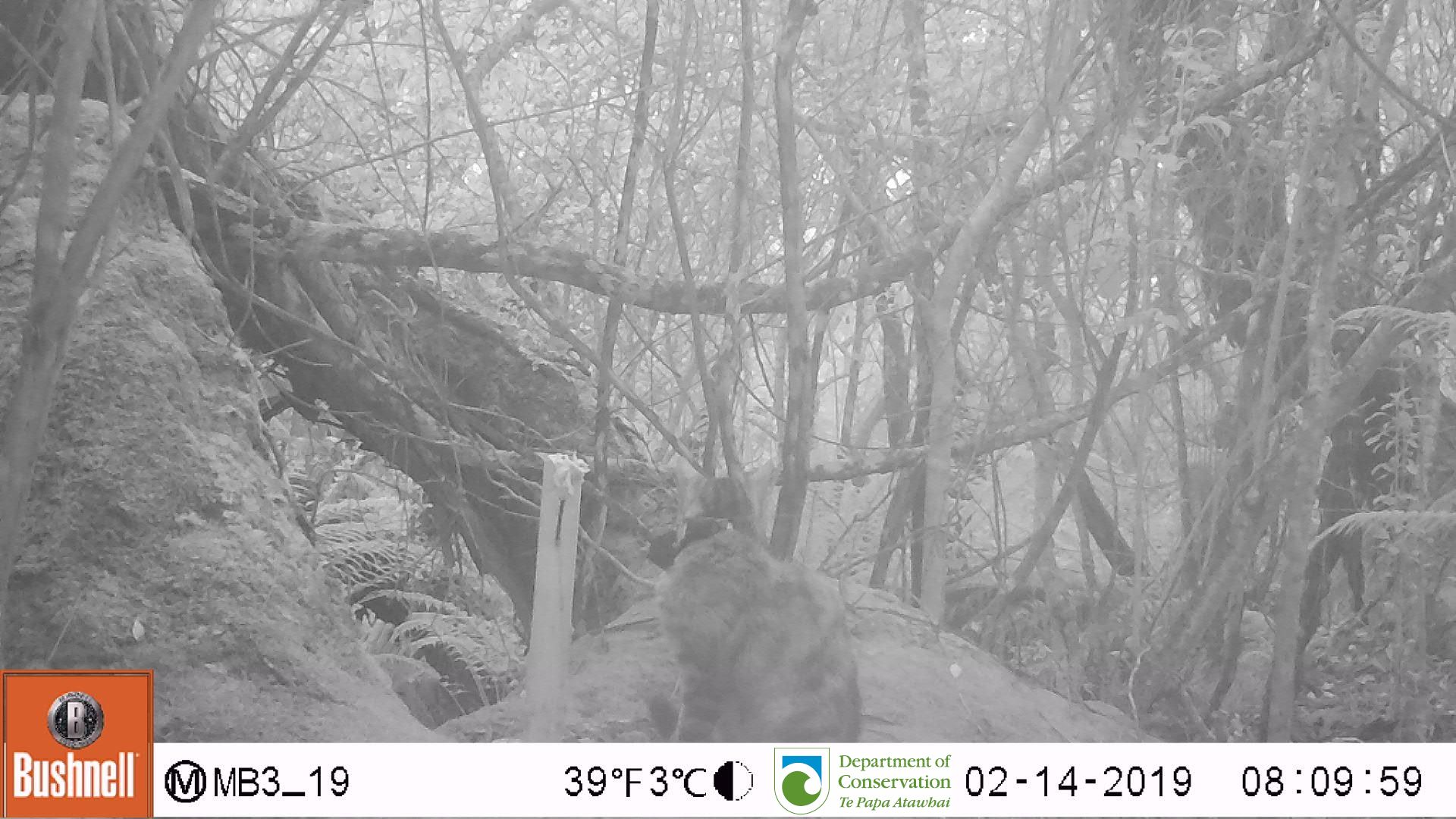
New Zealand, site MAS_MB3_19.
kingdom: Animalia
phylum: Chordata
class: Mammalia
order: Carnivora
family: Felidae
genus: Felis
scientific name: Felis catus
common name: domestic cat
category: cat